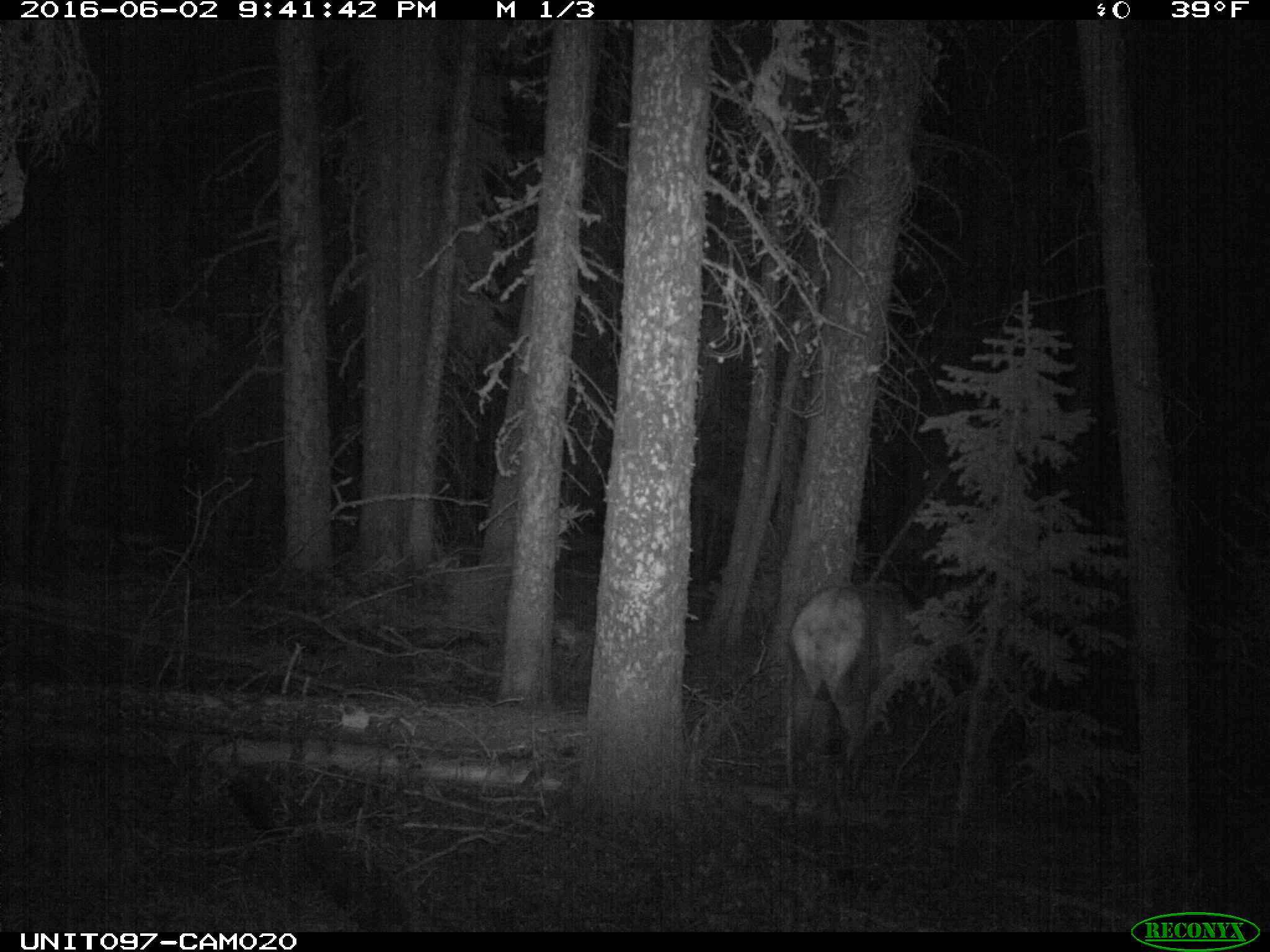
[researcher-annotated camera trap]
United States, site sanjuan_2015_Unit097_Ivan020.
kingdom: Animalia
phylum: Chordata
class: Mammalia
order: Artiodactyla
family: Cervidae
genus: Cervus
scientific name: Cervus elaphus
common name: red deer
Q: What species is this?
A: Cervus elaphus (red deer).